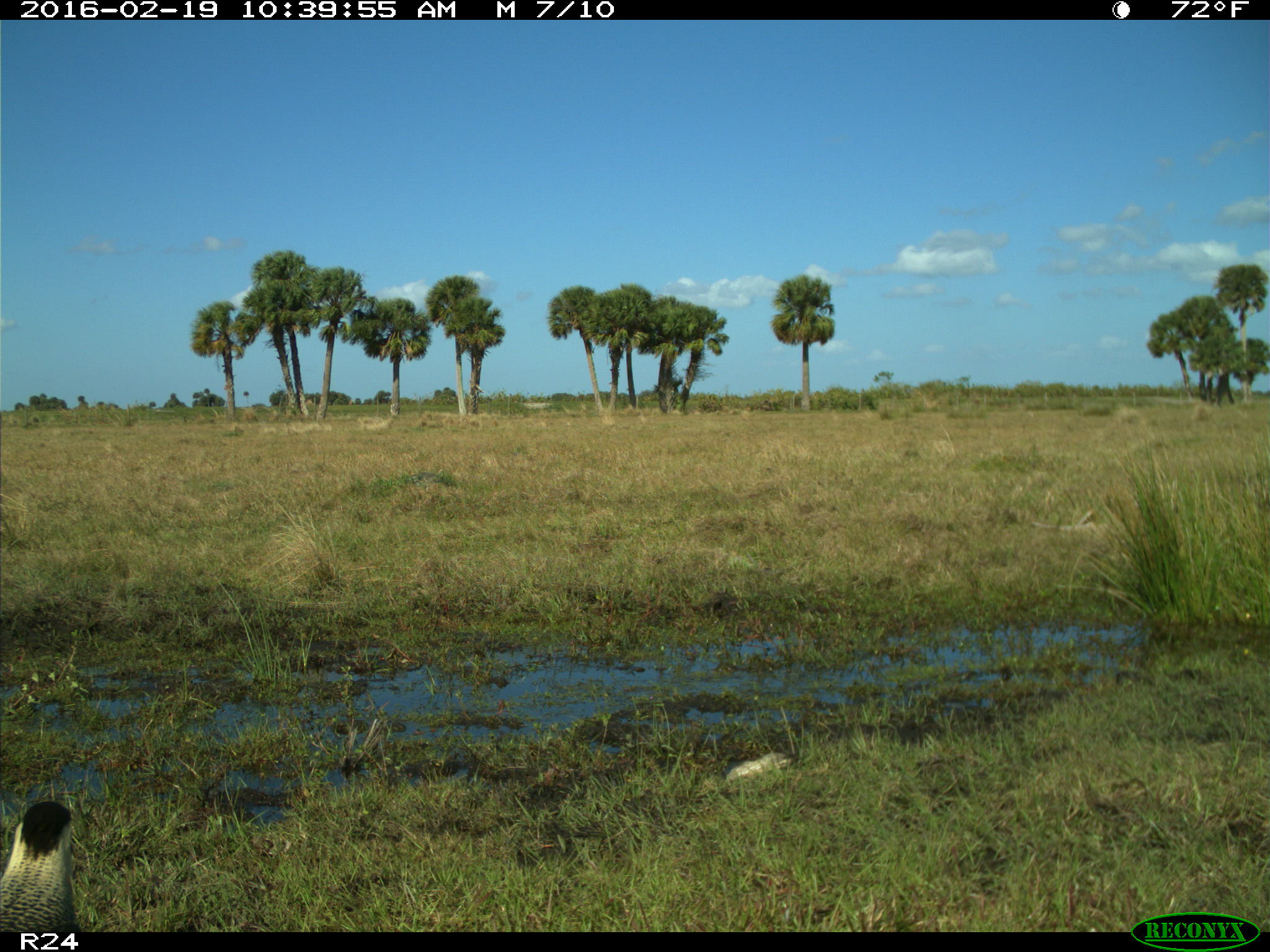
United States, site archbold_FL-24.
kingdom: Animalia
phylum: Chordata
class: Aves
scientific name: Aves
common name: birds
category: unidentified bird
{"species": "unidentified bird (birds) (Aves)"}